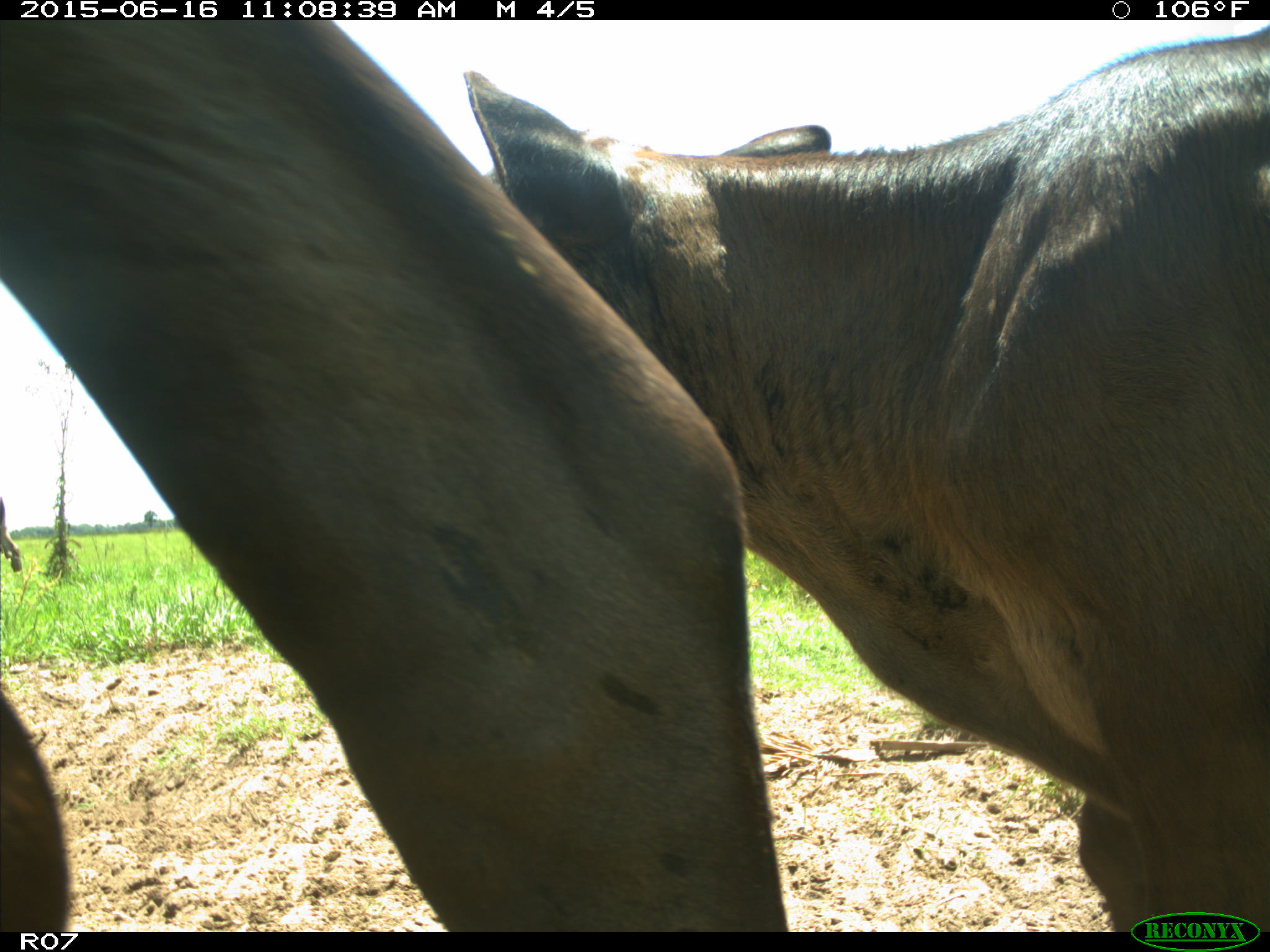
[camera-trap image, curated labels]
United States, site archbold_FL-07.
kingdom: Animalia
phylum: Chordata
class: Mammalia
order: Artiodactyla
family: Bovidae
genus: Bos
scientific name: Bos taurus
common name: domestic cow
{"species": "Bos taurus (domestic cow)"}